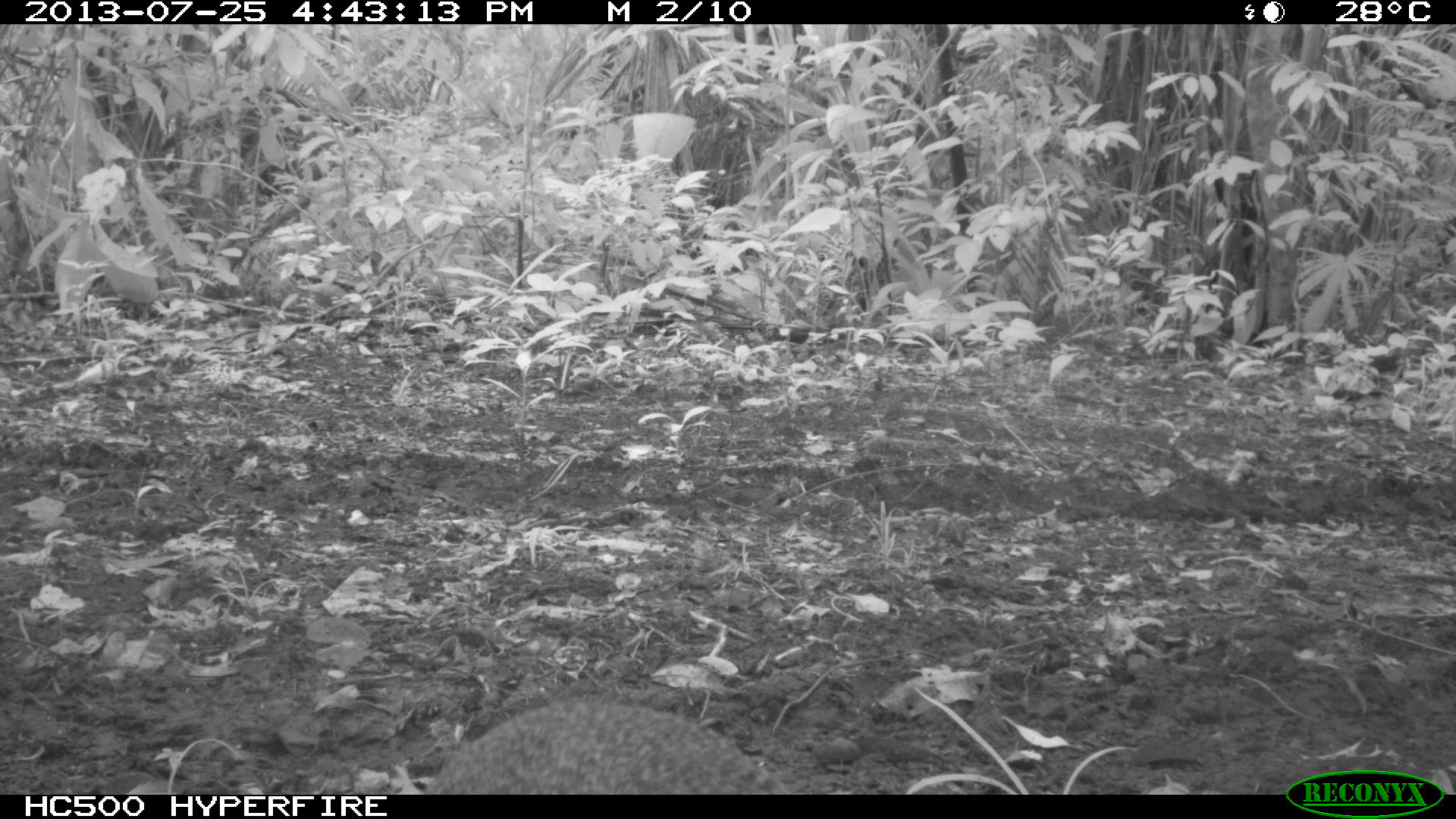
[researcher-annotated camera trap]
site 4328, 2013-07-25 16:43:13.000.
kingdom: Animalia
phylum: Chordata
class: Mammalia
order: Rodentia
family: Dasyproctidae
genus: Dasyprocta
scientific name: Dasyprocta punctata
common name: central american agouti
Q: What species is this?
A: Dasyprocta punctata (central american agouti).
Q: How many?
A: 1.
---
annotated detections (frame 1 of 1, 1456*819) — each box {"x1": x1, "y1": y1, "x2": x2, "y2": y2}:
dasyprocta punctata: {"x1": 424, "y1": 700, "x2": 786, "y2": 795}